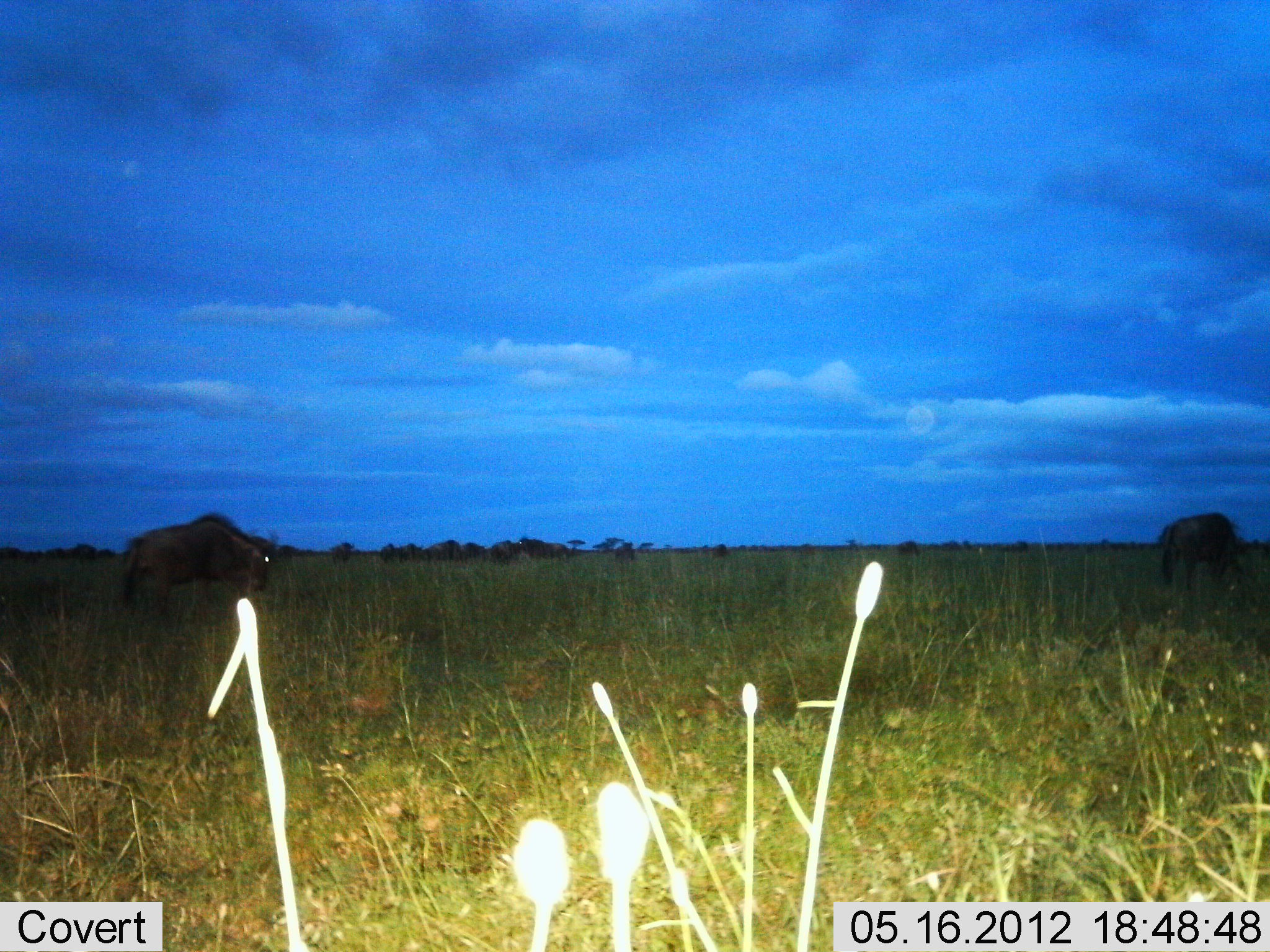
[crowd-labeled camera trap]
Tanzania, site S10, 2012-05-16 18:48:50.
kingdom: Animalia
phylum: Chordata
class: Mammalia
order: Artiodactyla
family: Bovidae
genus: Connochaetes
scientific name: Connochaetes taurinus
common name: blue wildebeest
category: wildebeest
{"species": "wildebeest (blue wildebeest) (Connochaetes taurinus)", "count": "3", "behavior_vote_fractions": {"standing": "70%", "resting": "0%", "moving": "10%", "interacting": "0%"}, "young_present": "0%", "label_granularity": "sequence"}